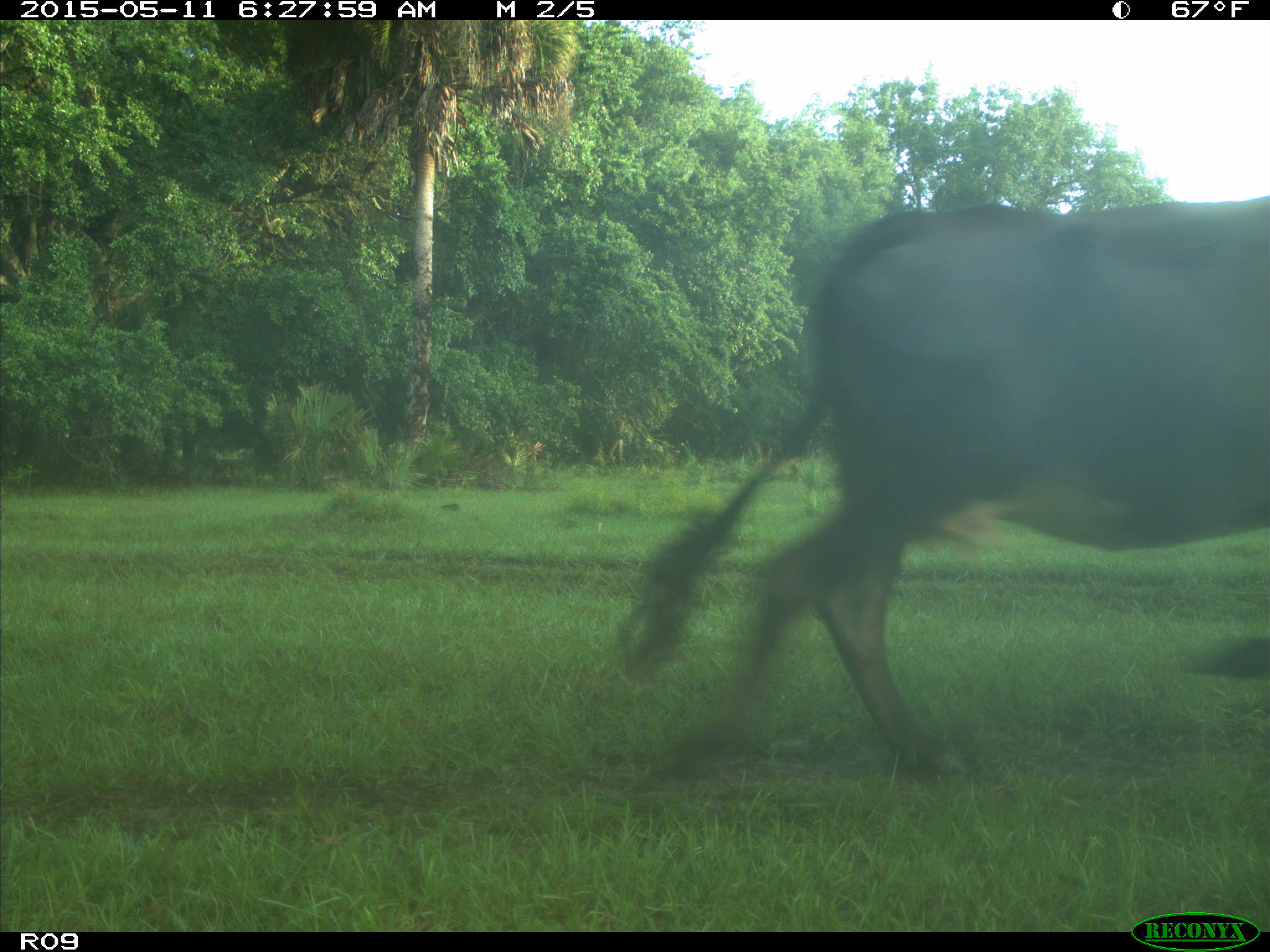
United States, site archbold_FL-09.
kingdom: Animalia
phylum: Chordata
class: Mammalia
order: Artiodactyla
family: Bovidae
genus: Bos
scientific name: Bos taurus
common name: domestic cow